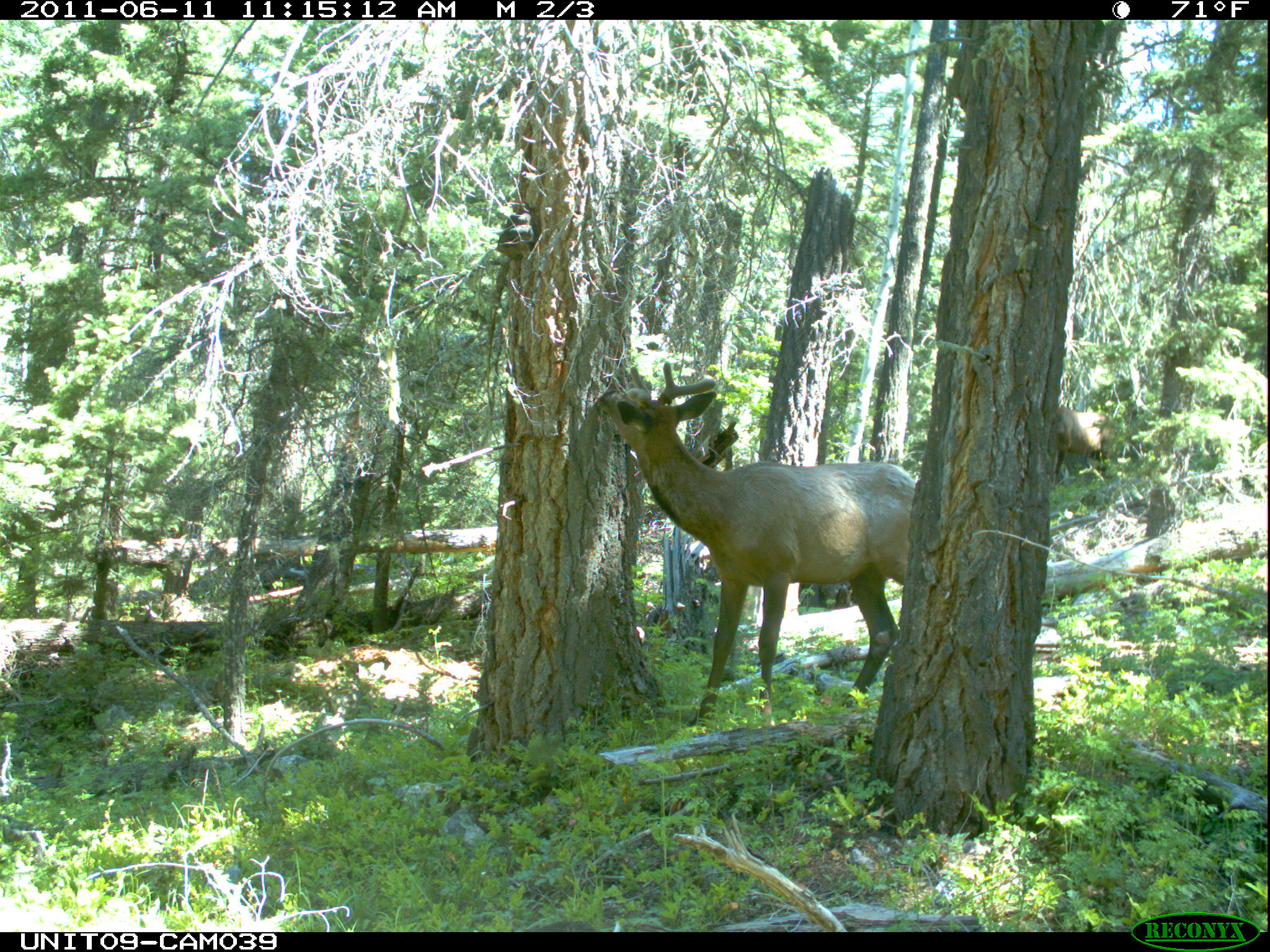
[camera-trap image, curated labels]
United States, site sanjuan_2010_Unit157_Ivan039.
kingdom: Animalia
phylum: Chordata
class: Mammalia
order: Artiodactyla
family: Cervidae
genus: Cervus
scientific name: Cervus elaphus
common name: red deer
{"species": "Cervus elaphus (red deer)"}